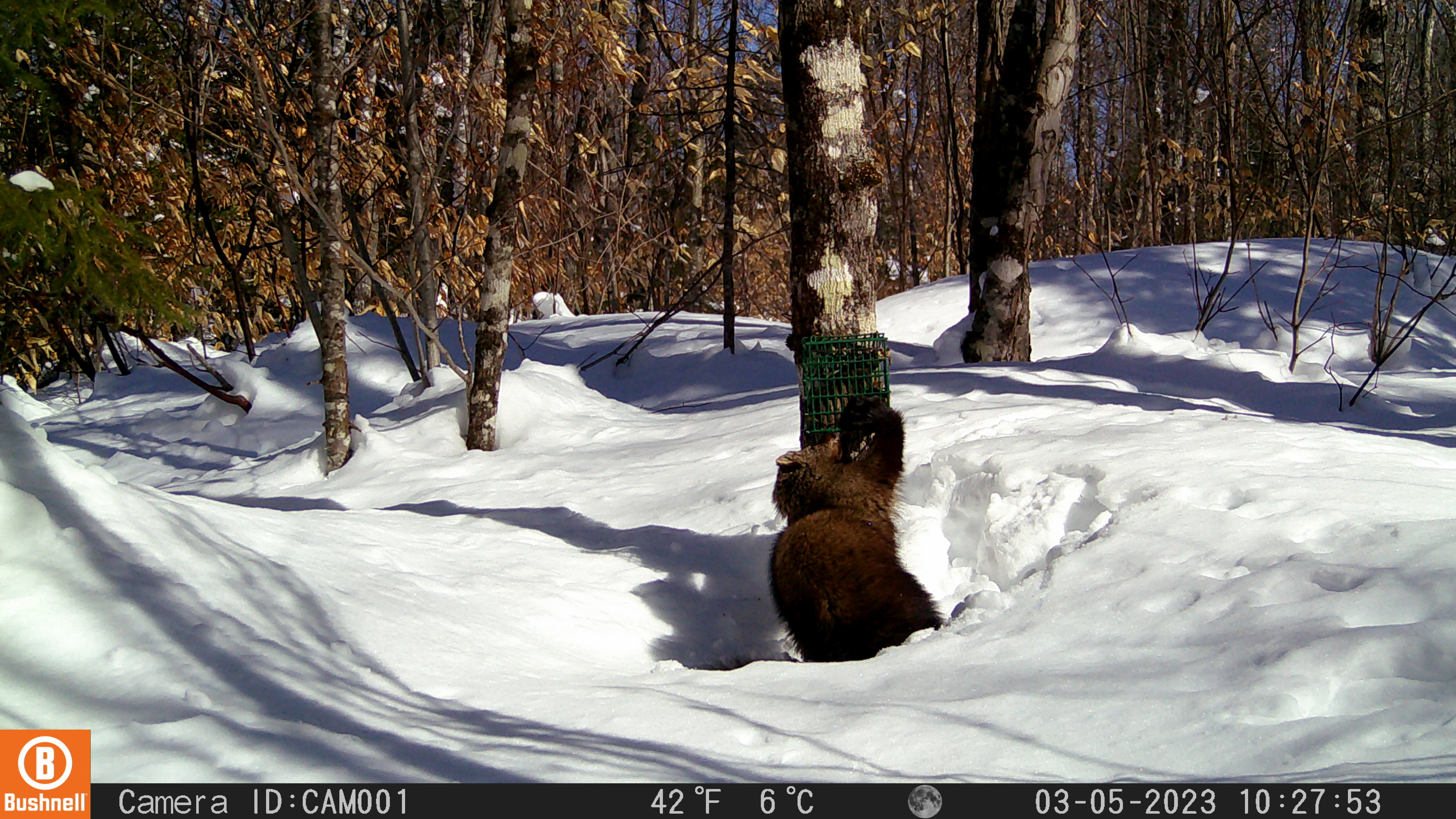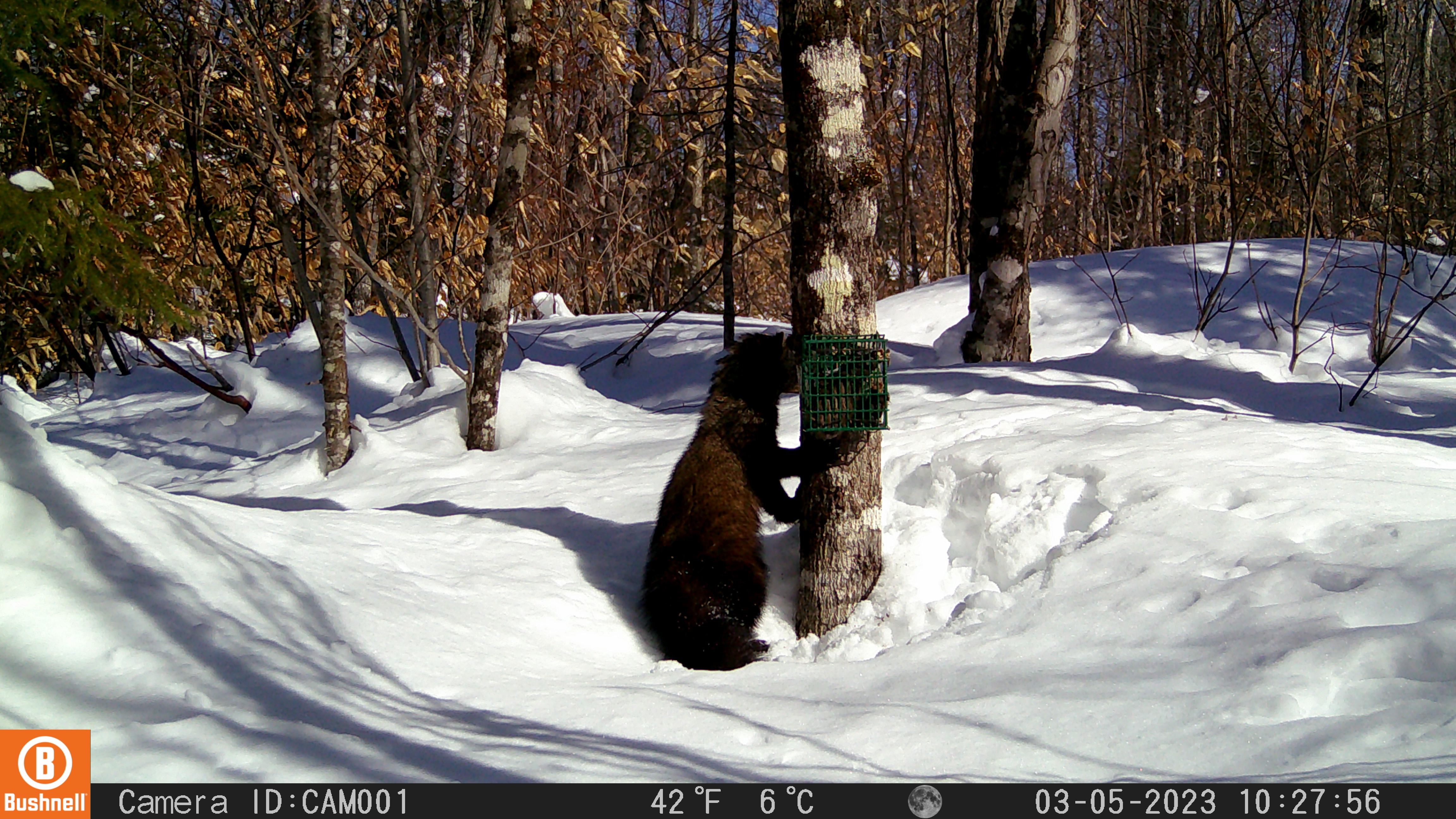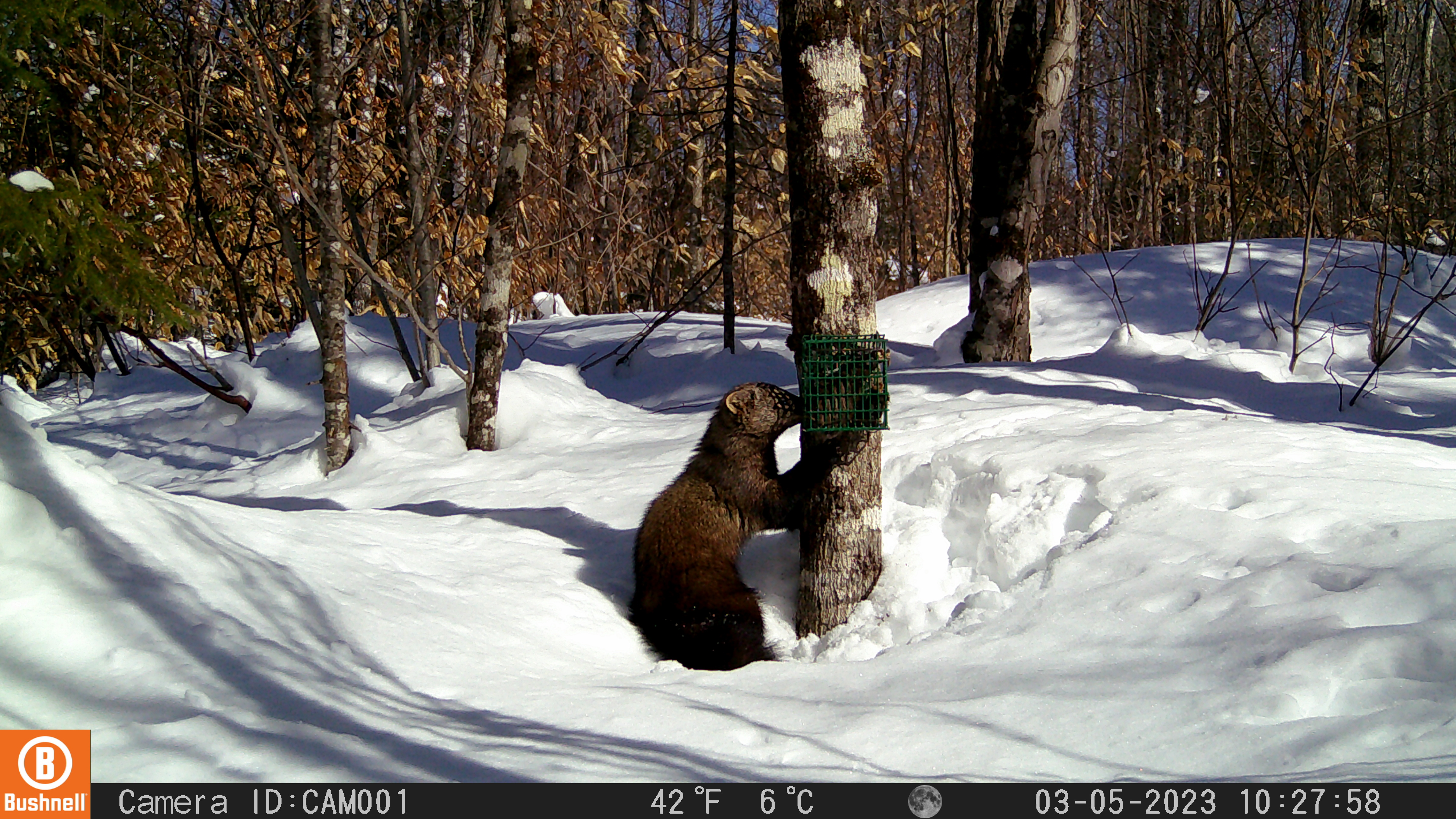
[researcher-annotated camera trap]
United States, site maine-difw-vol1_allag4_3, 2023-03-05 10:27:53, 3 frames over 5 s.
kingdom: Animalia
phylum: Chordata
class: Mammalia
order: Carnivora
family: Mustelidae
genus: Pekania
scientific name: Pekania pennanti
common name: fisher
Fisher (Pekania pennanti).